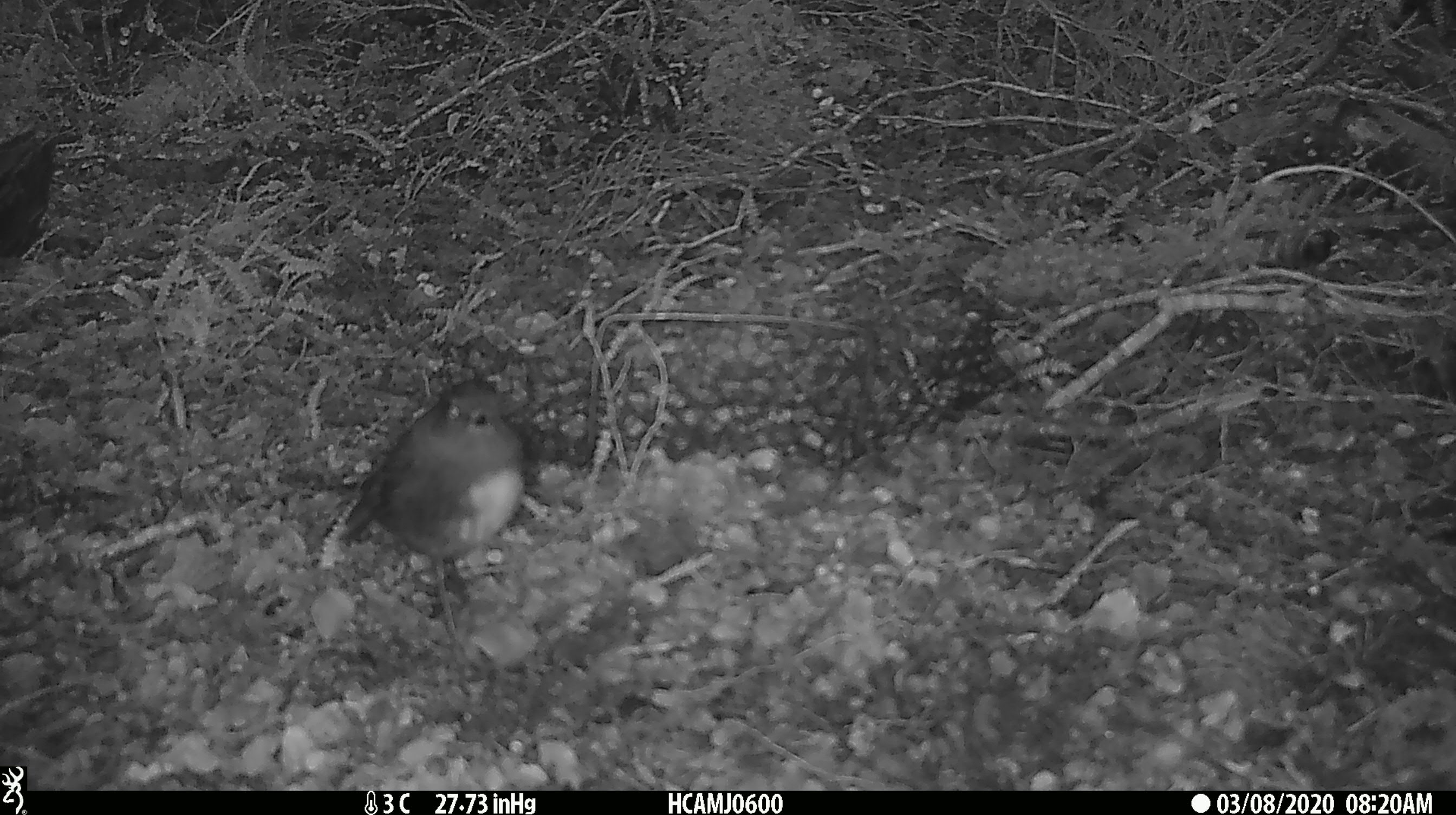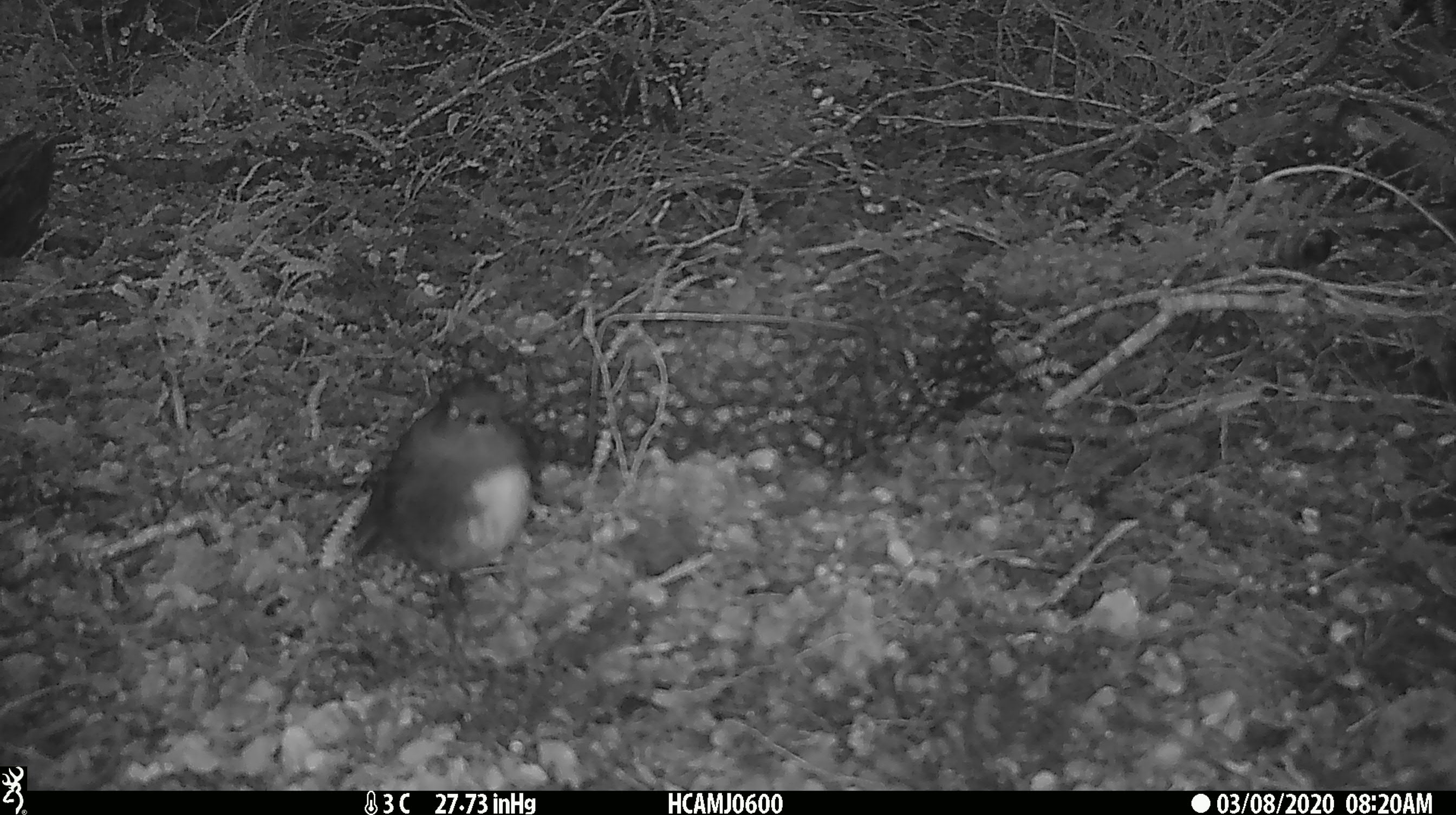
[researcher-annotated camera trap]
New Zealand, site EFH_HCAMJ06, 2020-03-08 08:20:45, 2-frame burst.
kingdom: Animalia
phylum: Chordata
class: Aves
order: Passeriformes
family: Petroicidae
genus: Petroica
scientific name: Petroica australis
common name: new zealand robin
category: robin